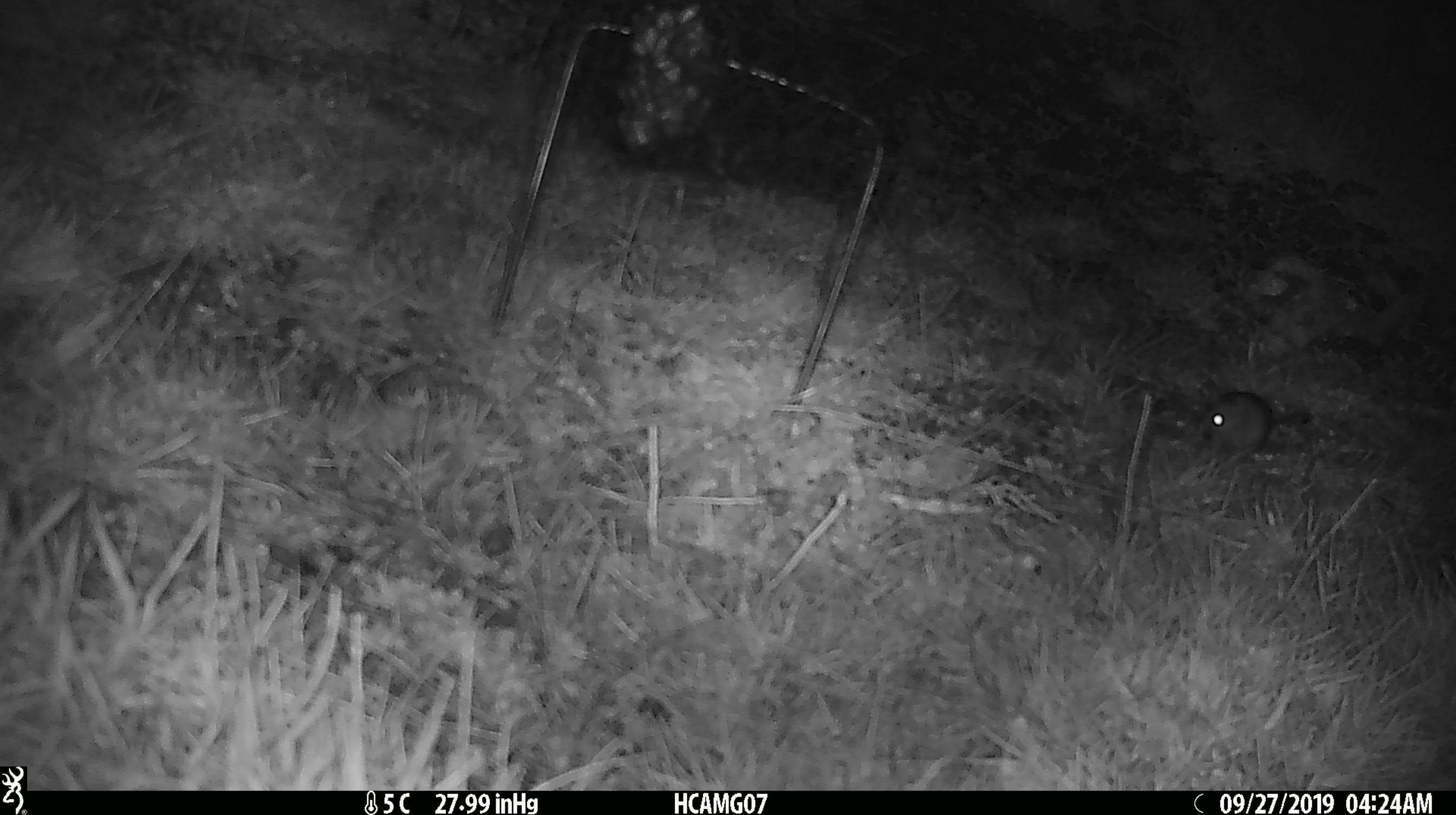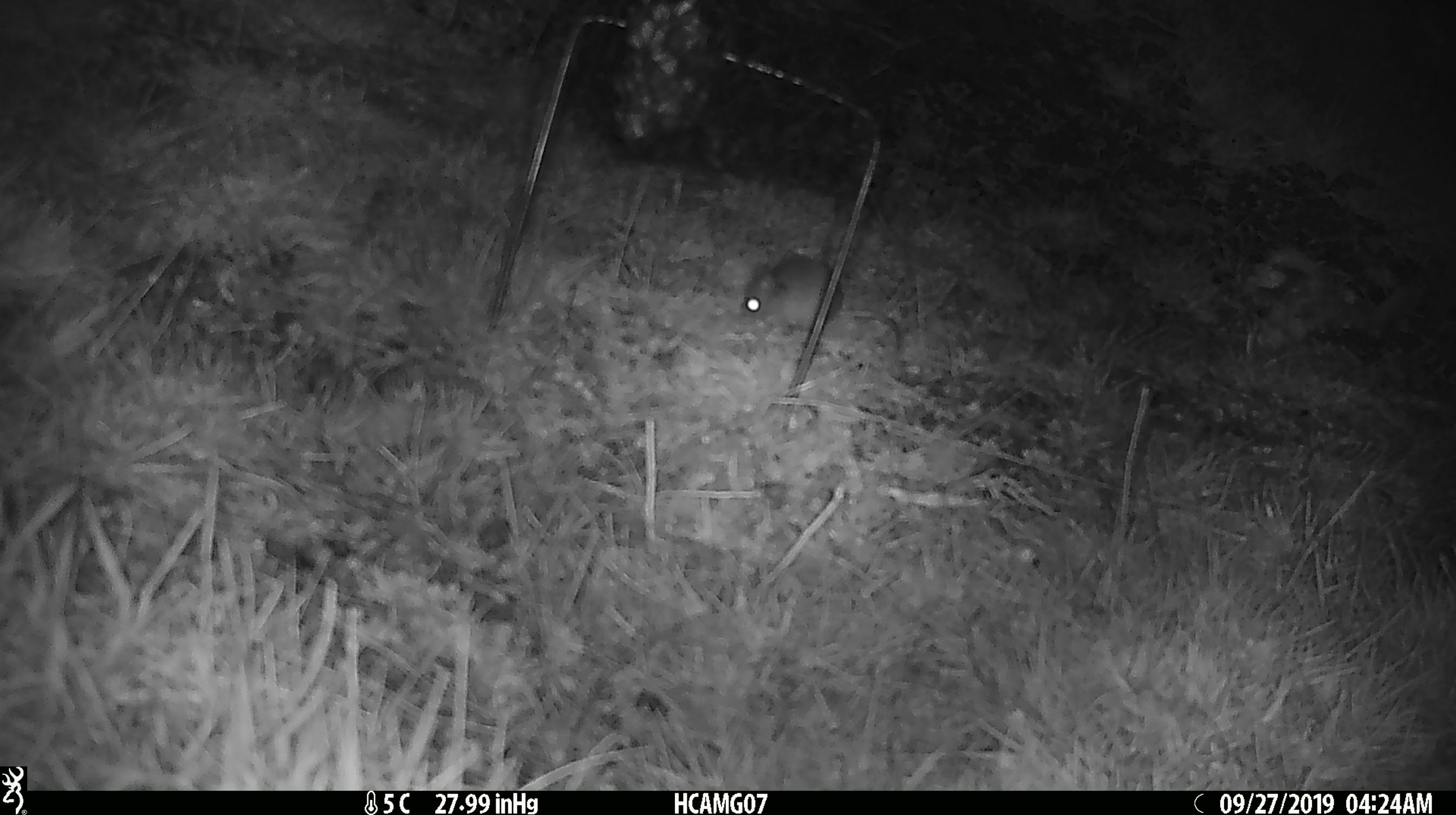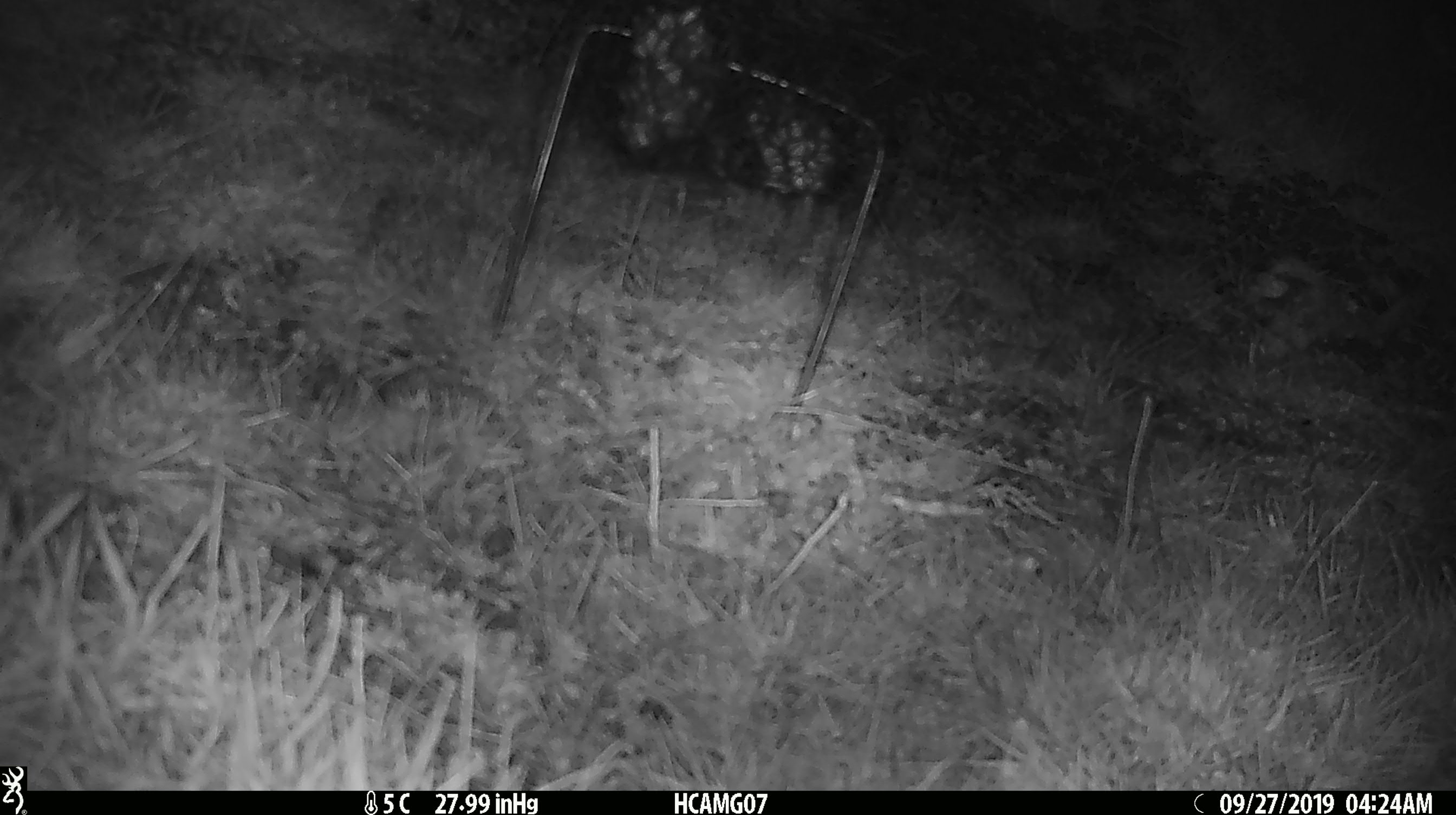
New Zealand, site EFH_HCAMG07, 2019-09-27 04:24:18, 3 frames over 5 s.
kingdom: Animalia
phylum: Chordata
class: Mammalia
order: Rodentia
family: Muridae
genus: Mus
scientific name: Mus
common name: mouse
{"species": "mouse (Mus)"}